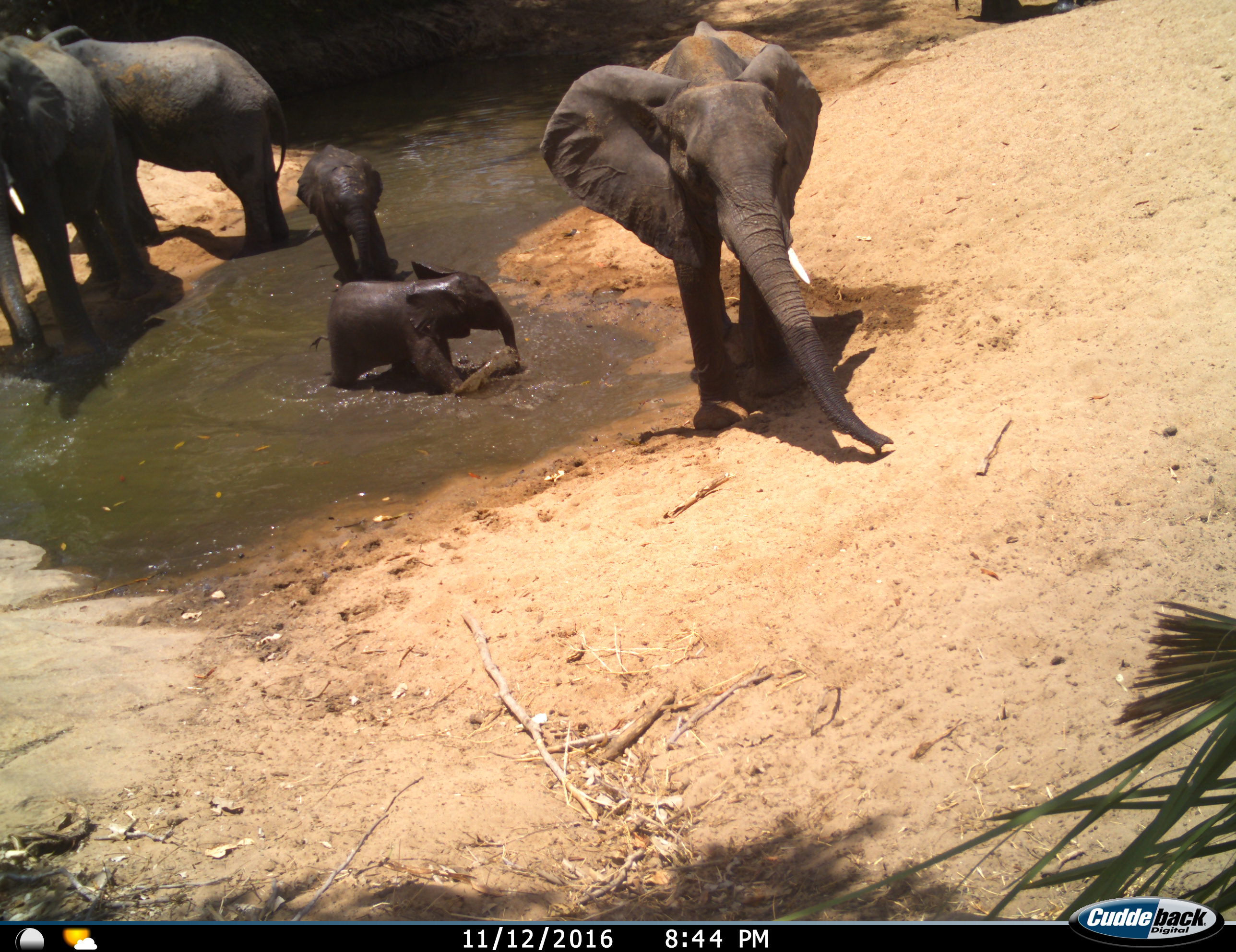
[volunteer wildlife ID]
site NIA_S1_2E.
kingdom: Animalia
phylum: Chordata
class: Mammalia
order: Proboscidea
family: Elephantidae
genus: Loxodonta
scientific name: Loxodonta africana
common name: african bush elephant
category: elephant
Elephant (african bush elephant) (Loxodonta africana), count 5. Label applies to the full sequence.